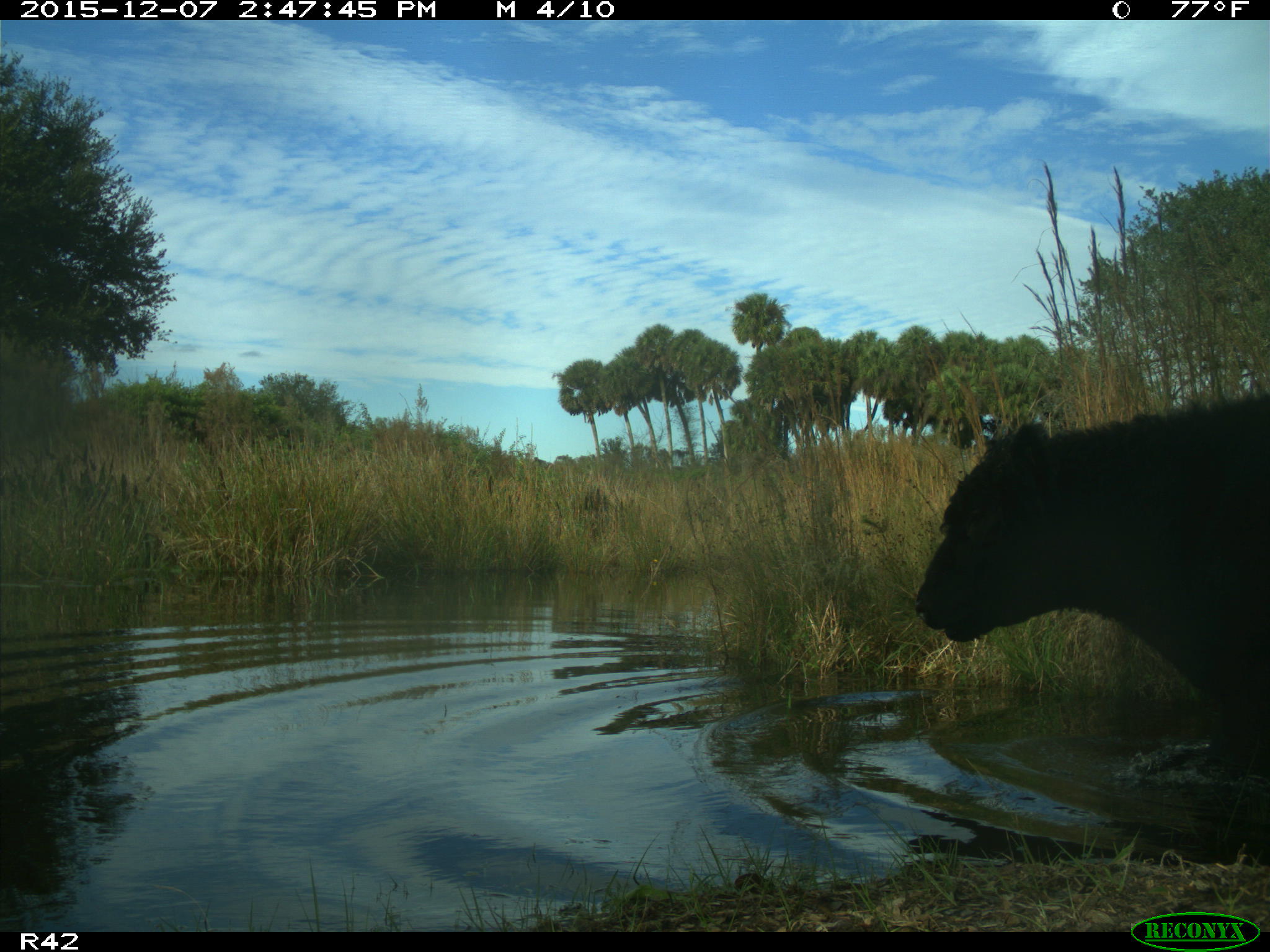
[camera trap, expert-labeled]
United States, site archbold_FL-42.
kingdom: Animalia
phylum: Chordata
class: Mammalia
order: Artiodactyla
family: Bovidae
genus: Bos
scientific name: Bos taurus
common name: domestic cow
Bos taurus (domestic cow).